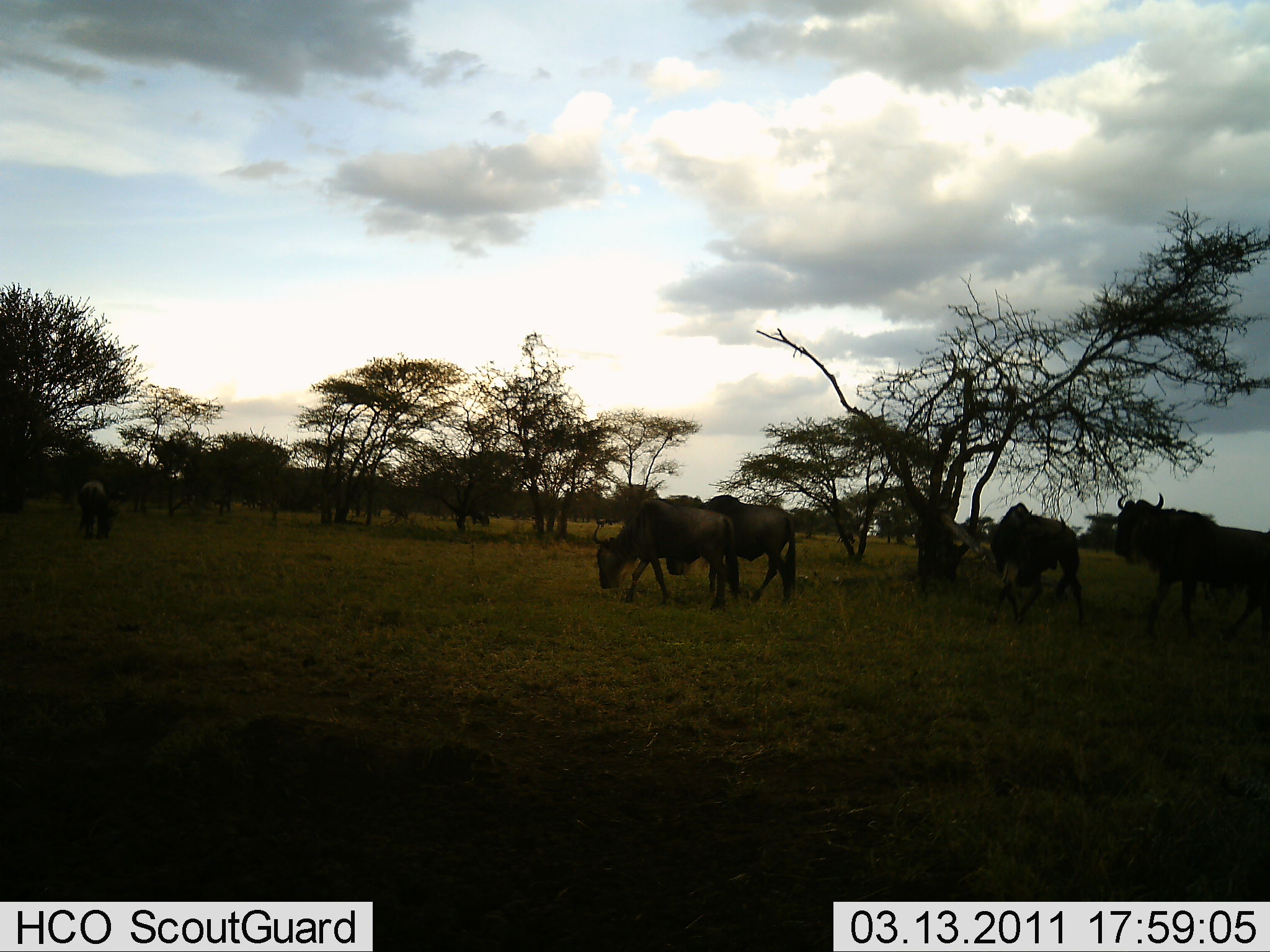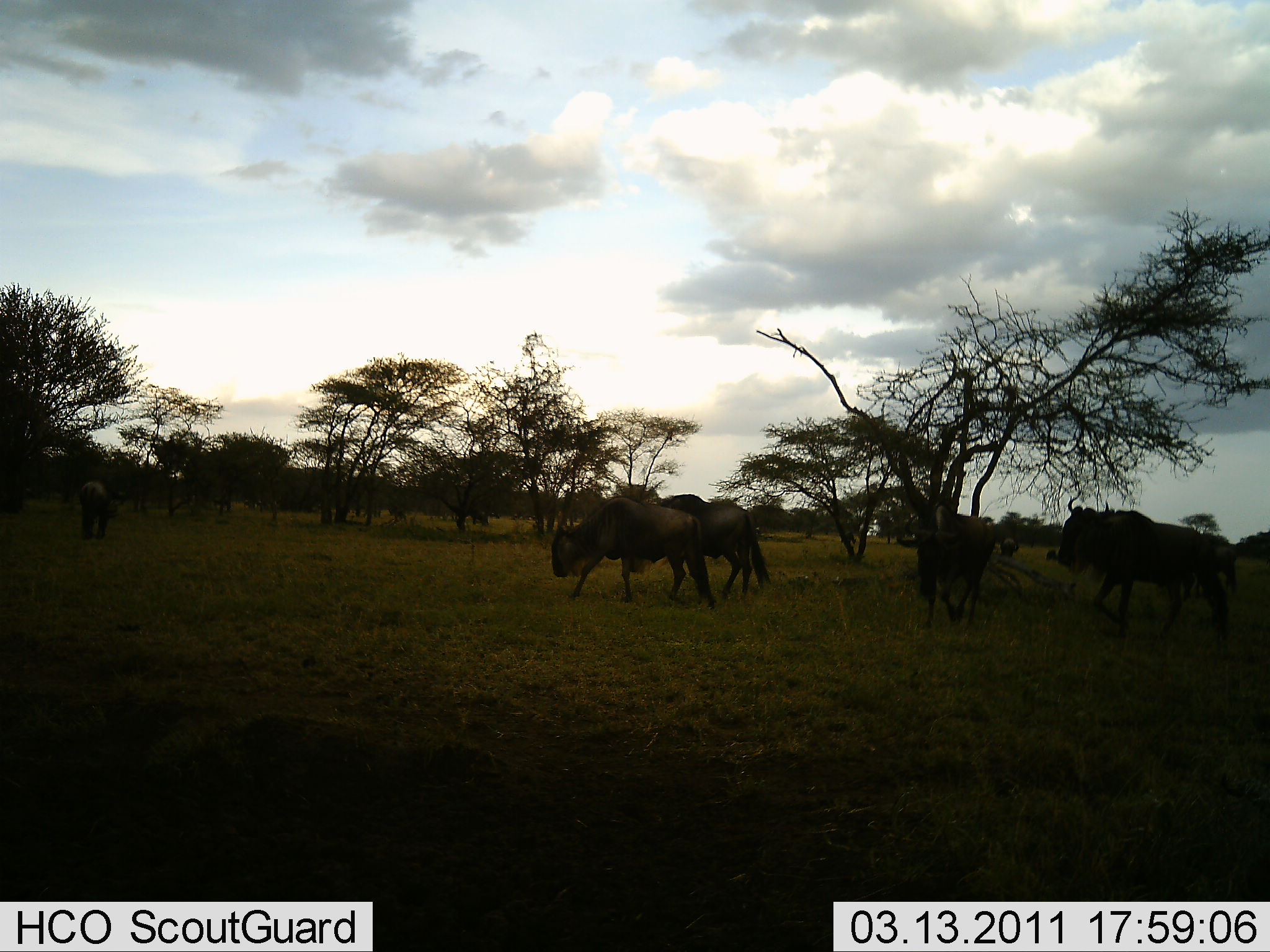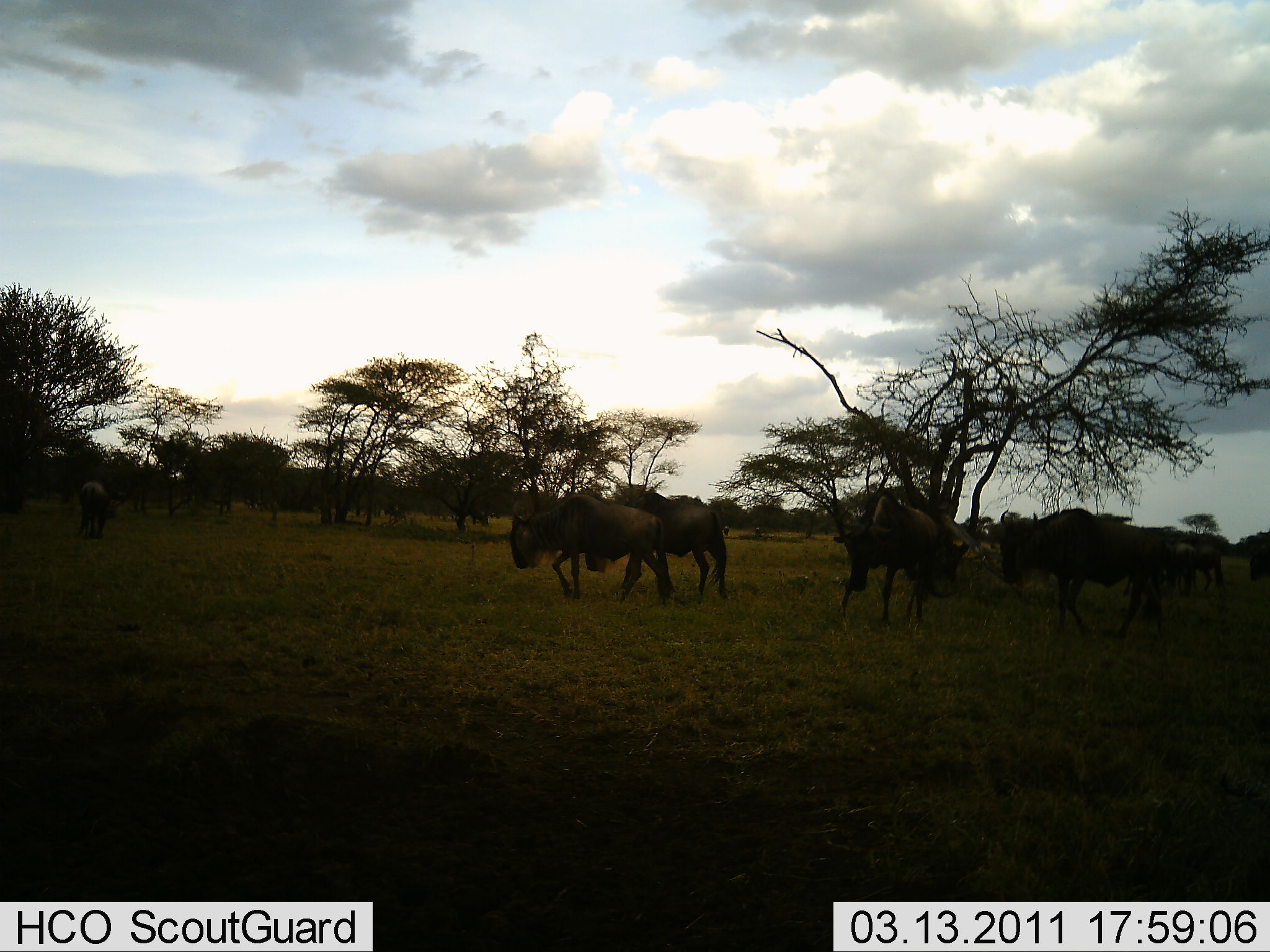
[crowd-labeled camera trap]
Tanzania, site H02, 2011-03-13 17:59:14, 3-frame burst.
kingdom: Animalia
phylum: Chordata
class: Mammalia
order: Artiodactyla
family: Bovidae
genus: Connochaetes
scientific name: Connochaetes taurinus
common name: blue wildebeest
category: wildebeest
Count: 6.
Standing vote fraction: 33%.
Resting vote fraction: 0%.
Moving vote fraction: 75%.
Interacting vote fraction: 0%.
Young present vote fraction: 0%.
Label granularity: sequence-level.